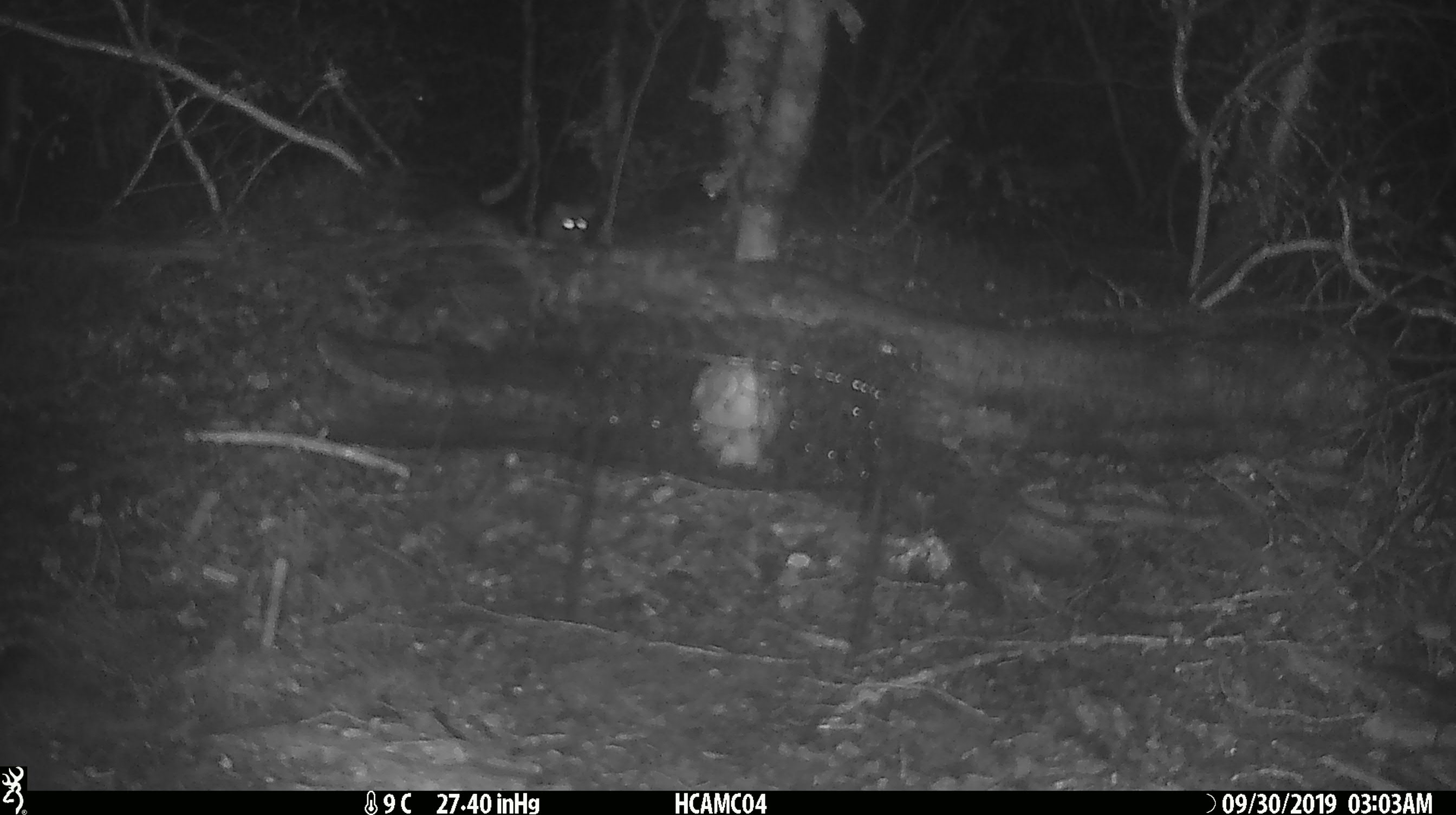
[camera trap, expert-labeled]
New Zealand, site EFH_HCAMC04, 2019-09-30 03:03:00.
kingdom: Animalia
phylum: Chordata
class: Mammalia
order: Rodentia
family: Muridae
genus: Mus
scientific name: Mus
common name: mouse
Mouse (Mus).